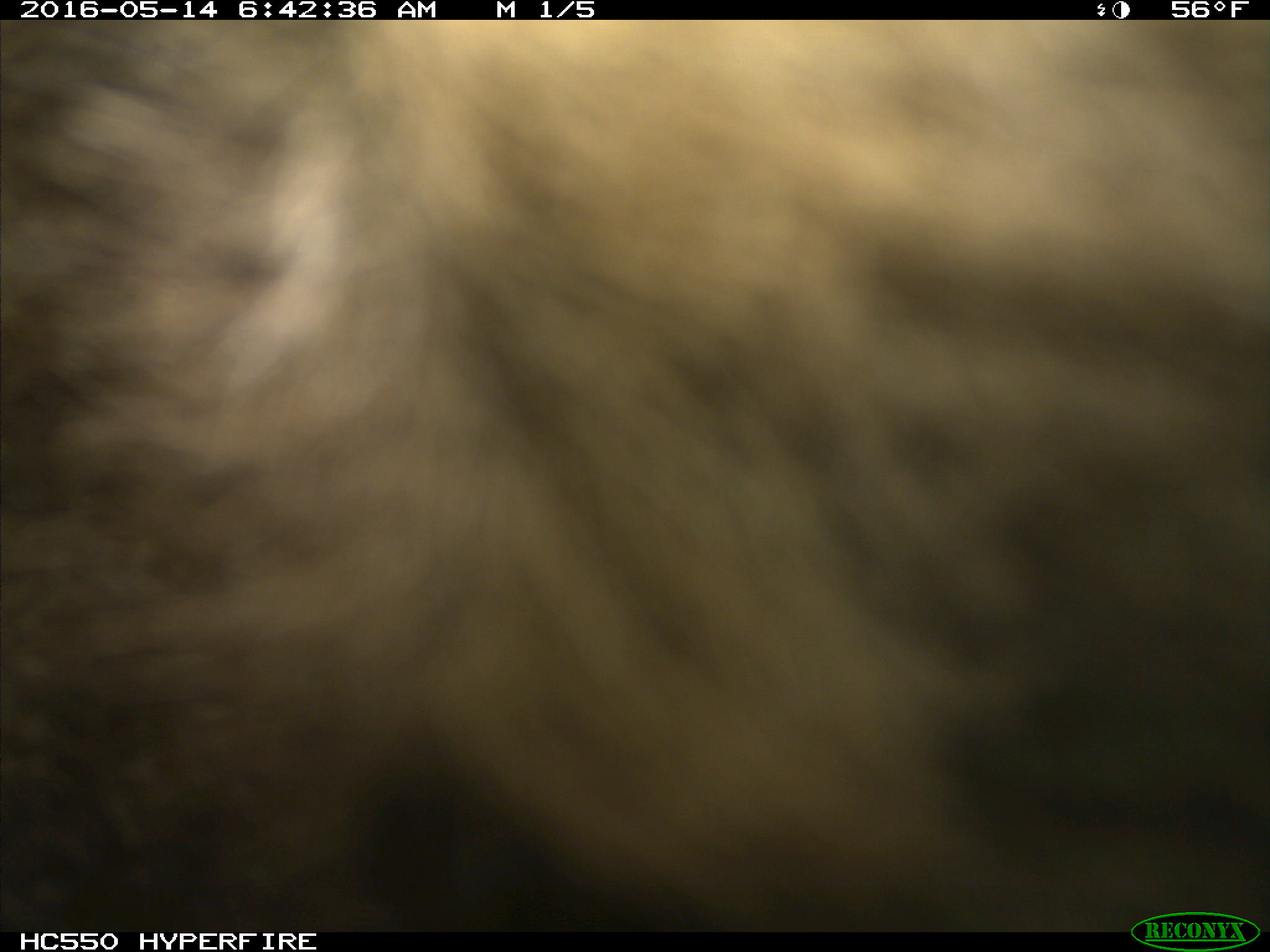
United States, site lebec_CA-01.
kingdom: Animalia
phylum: Chordata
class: Mammalia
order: Carnivora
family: Ursidae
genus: Ursus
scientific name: Ursus americanus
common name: american black bear